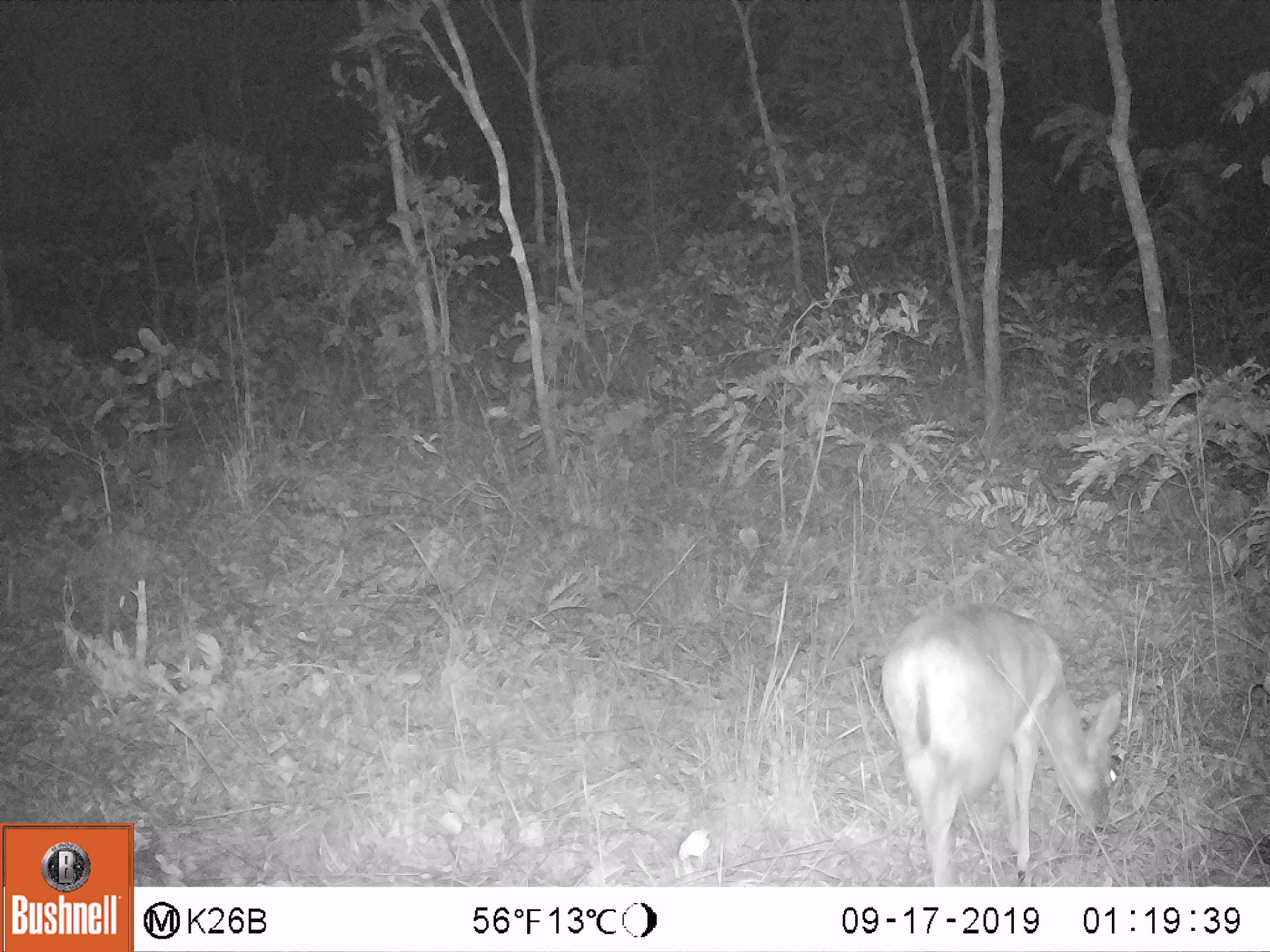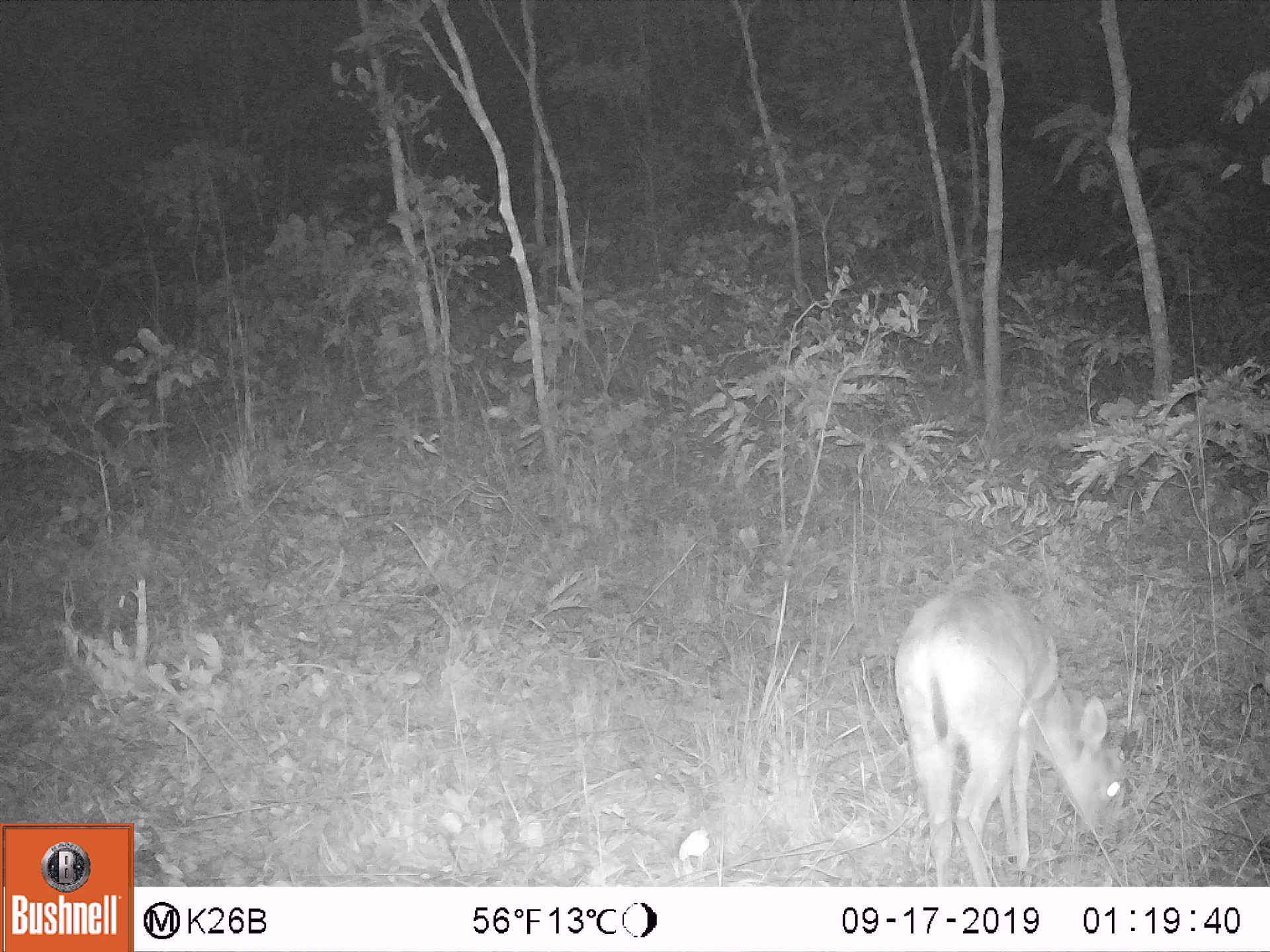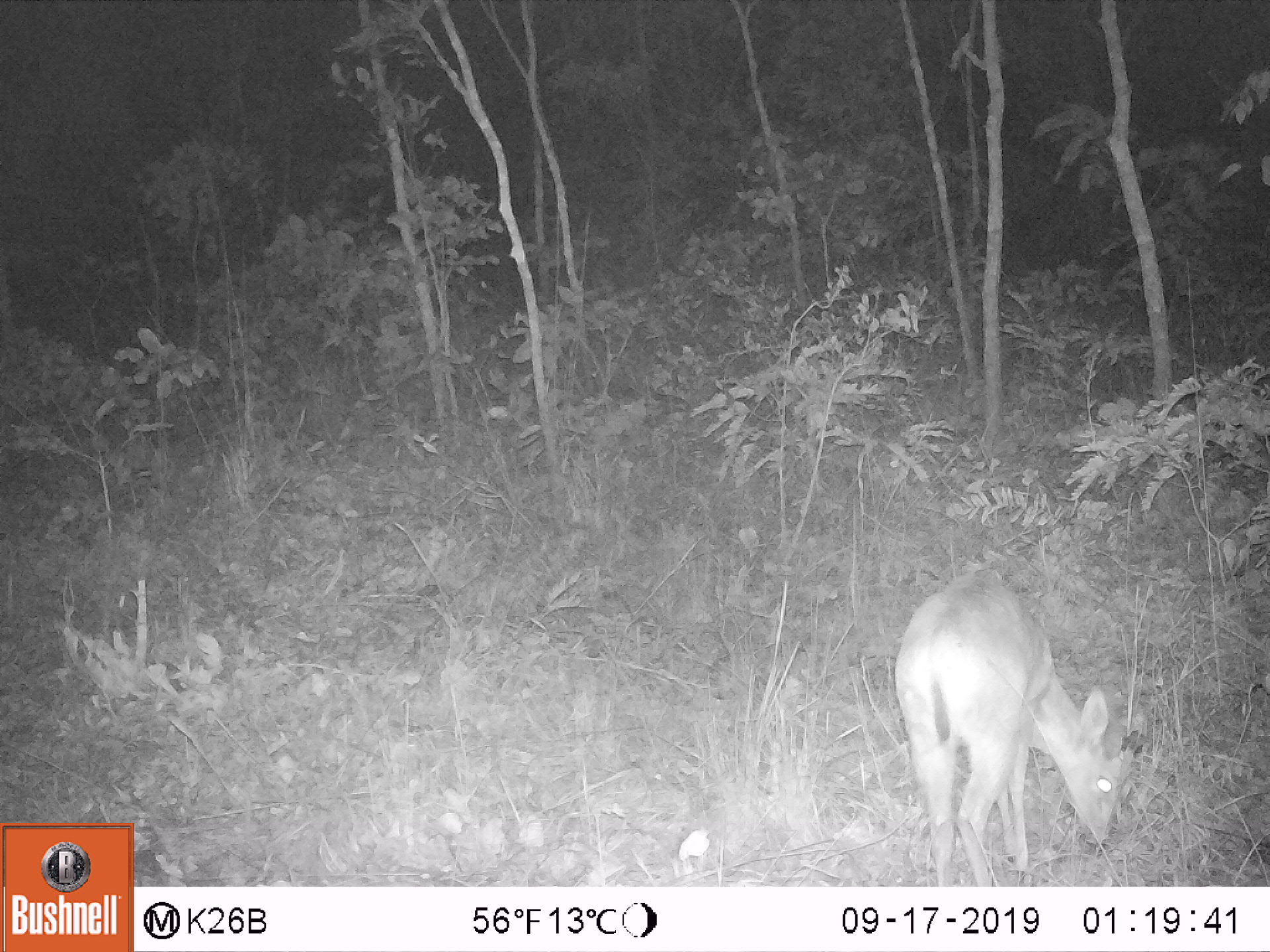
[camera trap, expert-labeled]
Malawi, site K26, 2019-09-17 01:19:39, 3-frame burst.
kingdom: Animalia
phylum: Chordata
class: Mammalia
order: Artiodactyla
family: Bovidae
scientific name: Antilopinae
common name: small antelope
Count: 1.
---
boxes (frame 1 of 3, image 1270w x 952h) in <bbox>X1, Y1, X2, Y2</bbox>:
small antelope: <bbox>877, 603, 1123, 882</bbox>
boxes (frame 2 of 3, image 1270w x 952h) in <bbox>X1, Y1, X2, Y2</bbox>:
small antelope: <bbox>893, 587, 1123, 882</bbox>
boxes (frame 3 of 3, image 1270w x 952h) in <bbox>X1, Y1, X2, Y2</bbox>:
small antelope: <bbox>898, 567, 1141, 882</bbox>